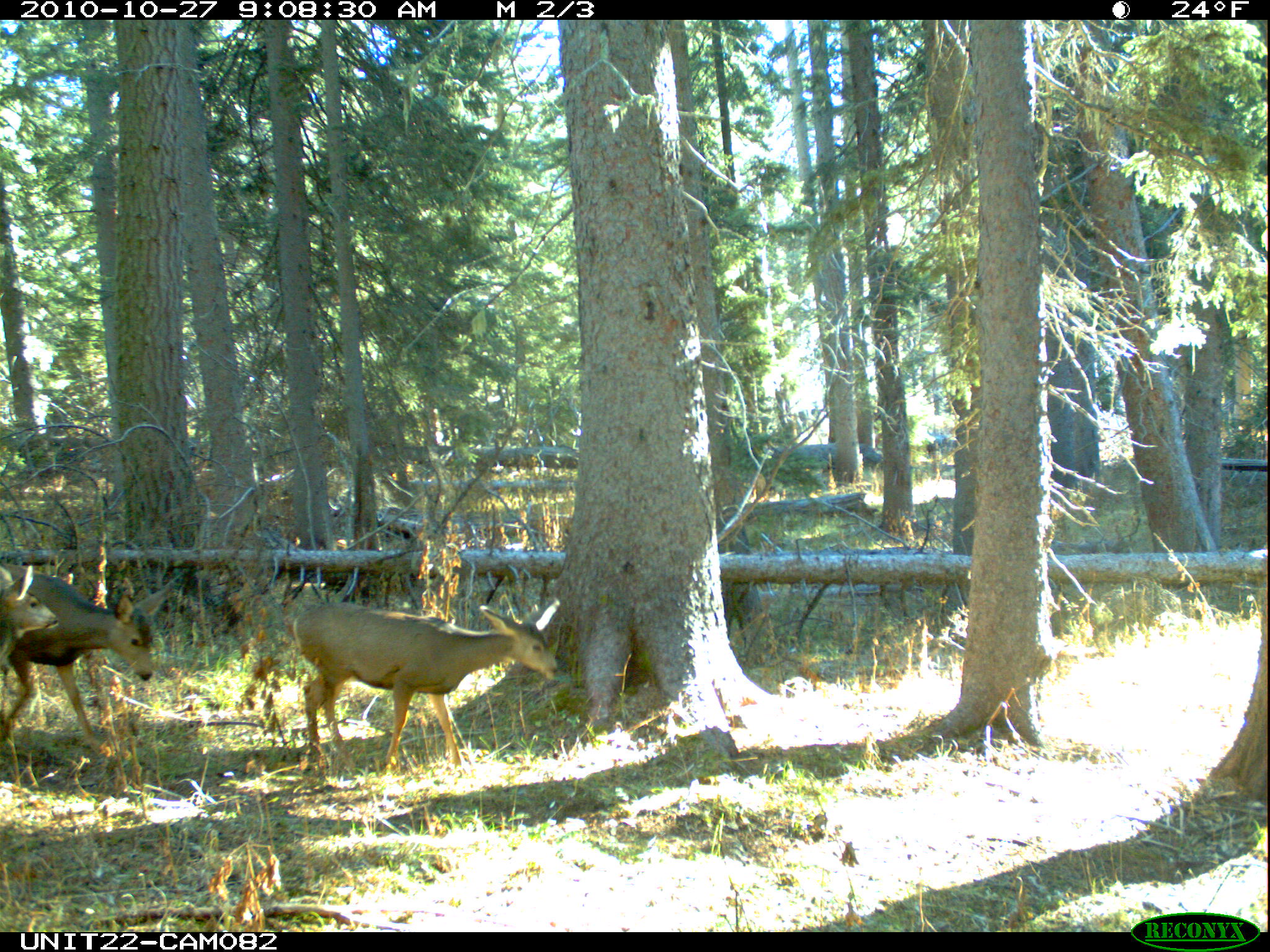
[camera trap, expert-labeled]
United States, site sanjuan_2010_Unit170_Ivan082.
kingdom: Animalia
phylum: Chordata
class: Mammalia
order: Artiodactyla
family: Cervidae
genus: Odocoileus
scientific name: Odocoileus hemionus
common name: mule deer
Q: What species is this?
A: Odocoileus hemionus (mule deer).